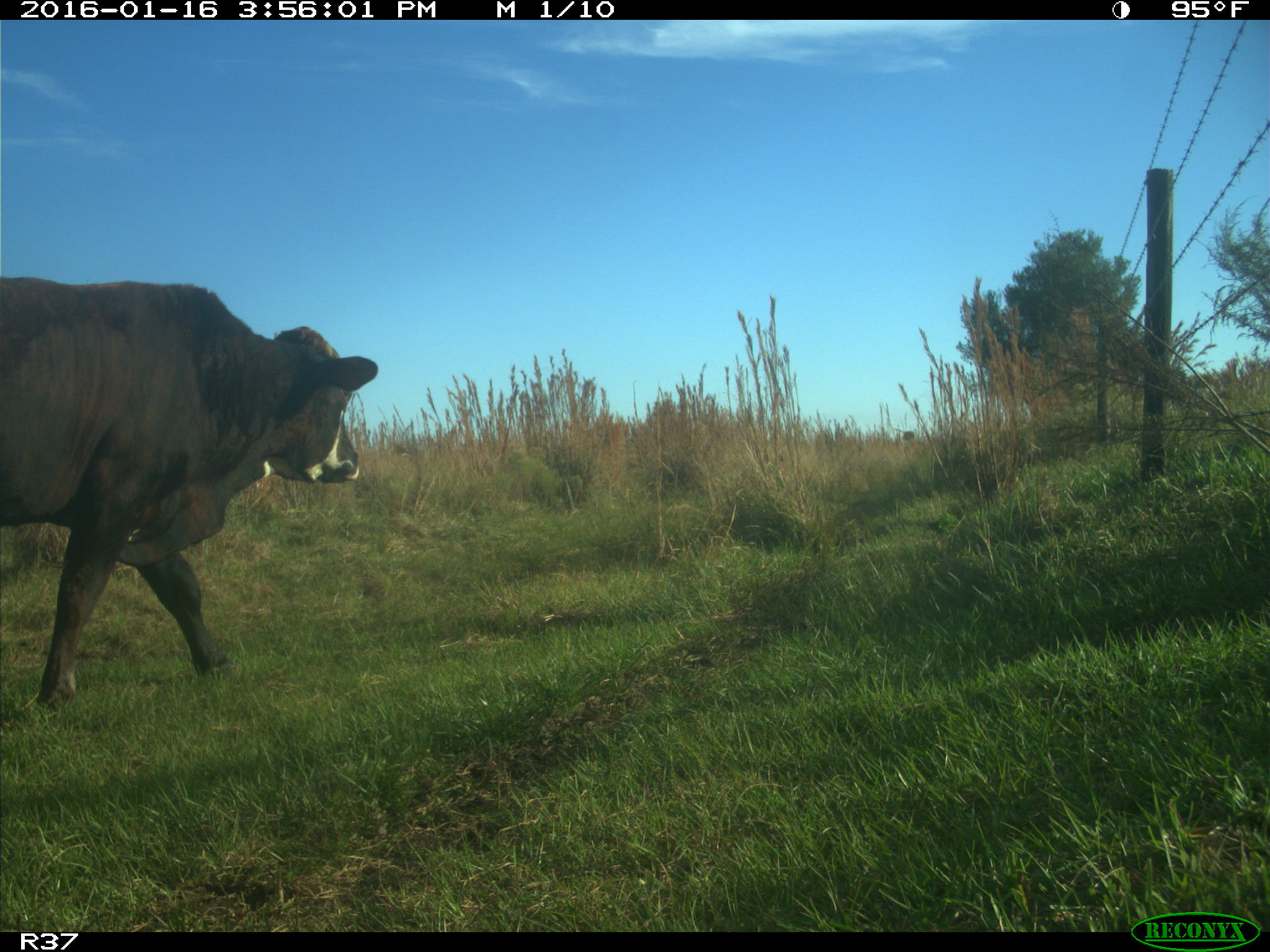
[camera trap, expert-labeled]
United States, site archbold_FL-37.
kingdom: Animalia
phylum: Chordata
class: Mammalia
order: Artiodactyla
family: Bovidae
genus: Bos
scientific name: Bos taurus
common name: domestic cow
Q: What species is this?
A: Bos taurus (domestic cow).